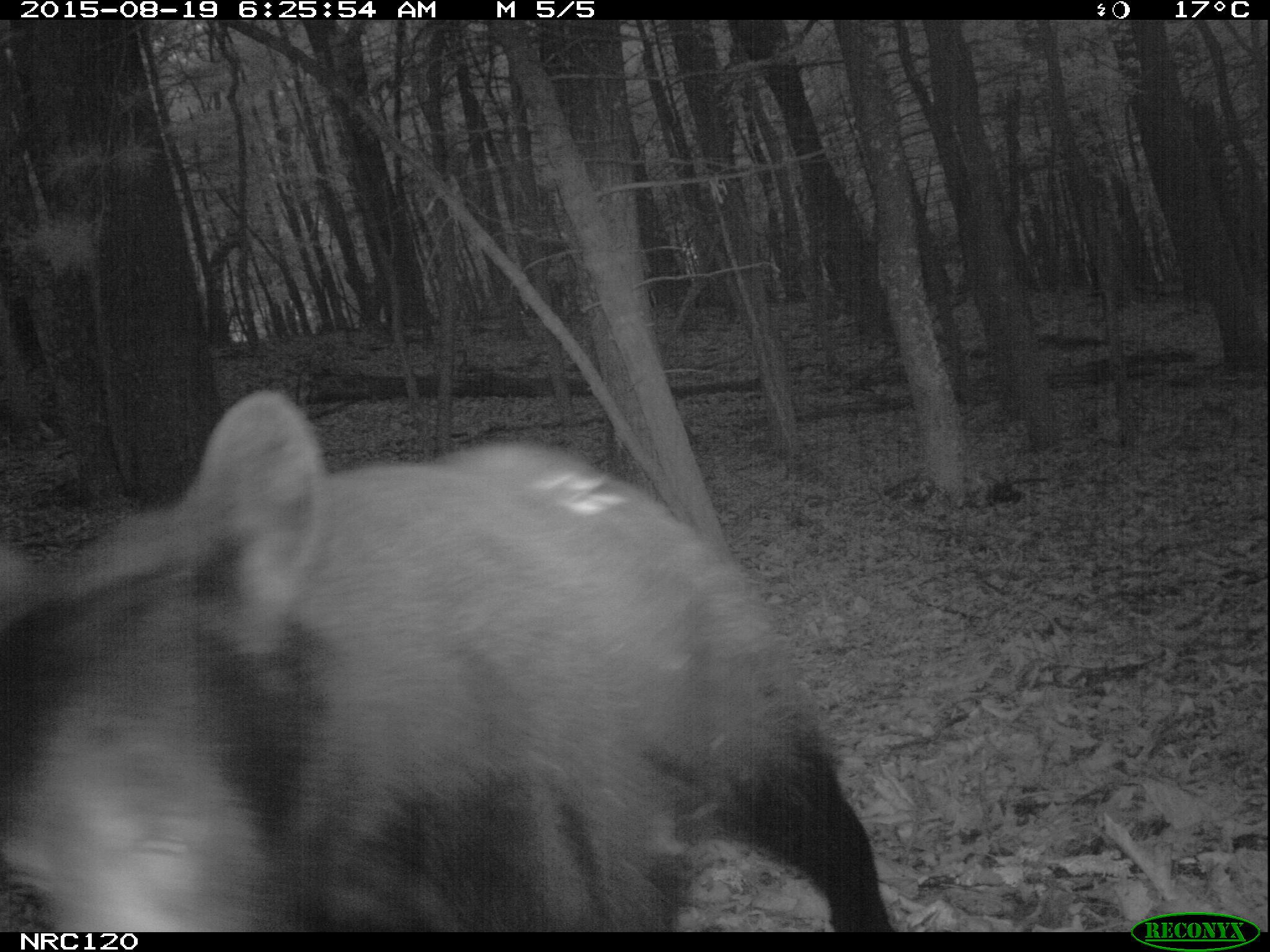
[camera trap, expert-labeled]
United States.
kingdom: Animalia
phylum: Chordata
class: Mammalia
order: Carnivora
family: Ursidae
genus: Ursus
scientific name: Ursus americanus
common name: american black bear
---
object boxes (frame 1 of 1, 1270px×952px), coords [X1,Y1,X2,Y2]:
American Black Bear: [12,375,929,932]